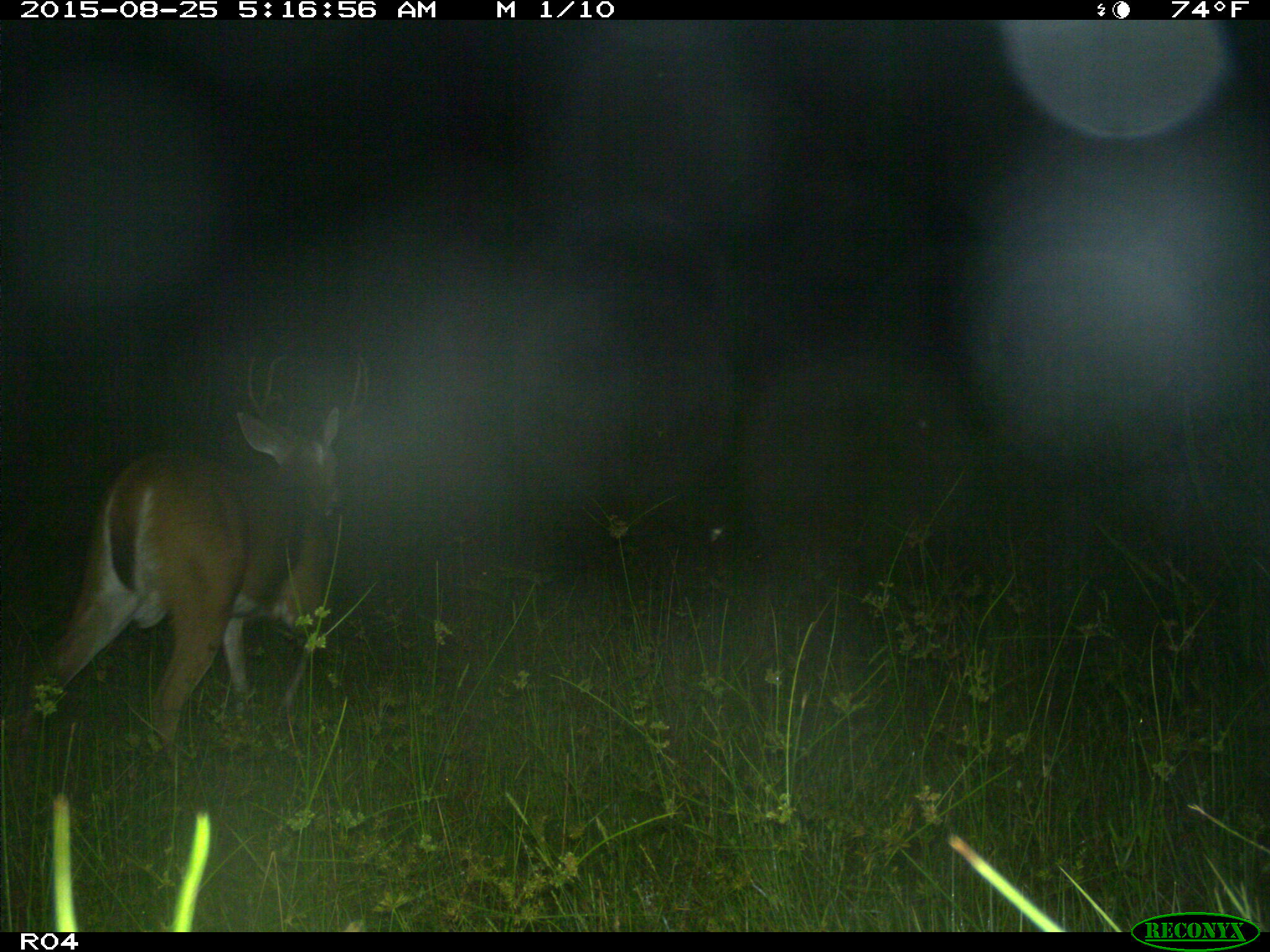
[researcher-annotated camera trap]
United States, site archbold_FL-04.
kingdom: Animalia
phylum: Chordata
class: Mammalia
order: Artiodactyla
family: Cervidae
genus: Odocoileus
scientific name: Odocoileus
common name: deer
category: unidentified deer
Unidentified deer (deer) (Odocoileus).